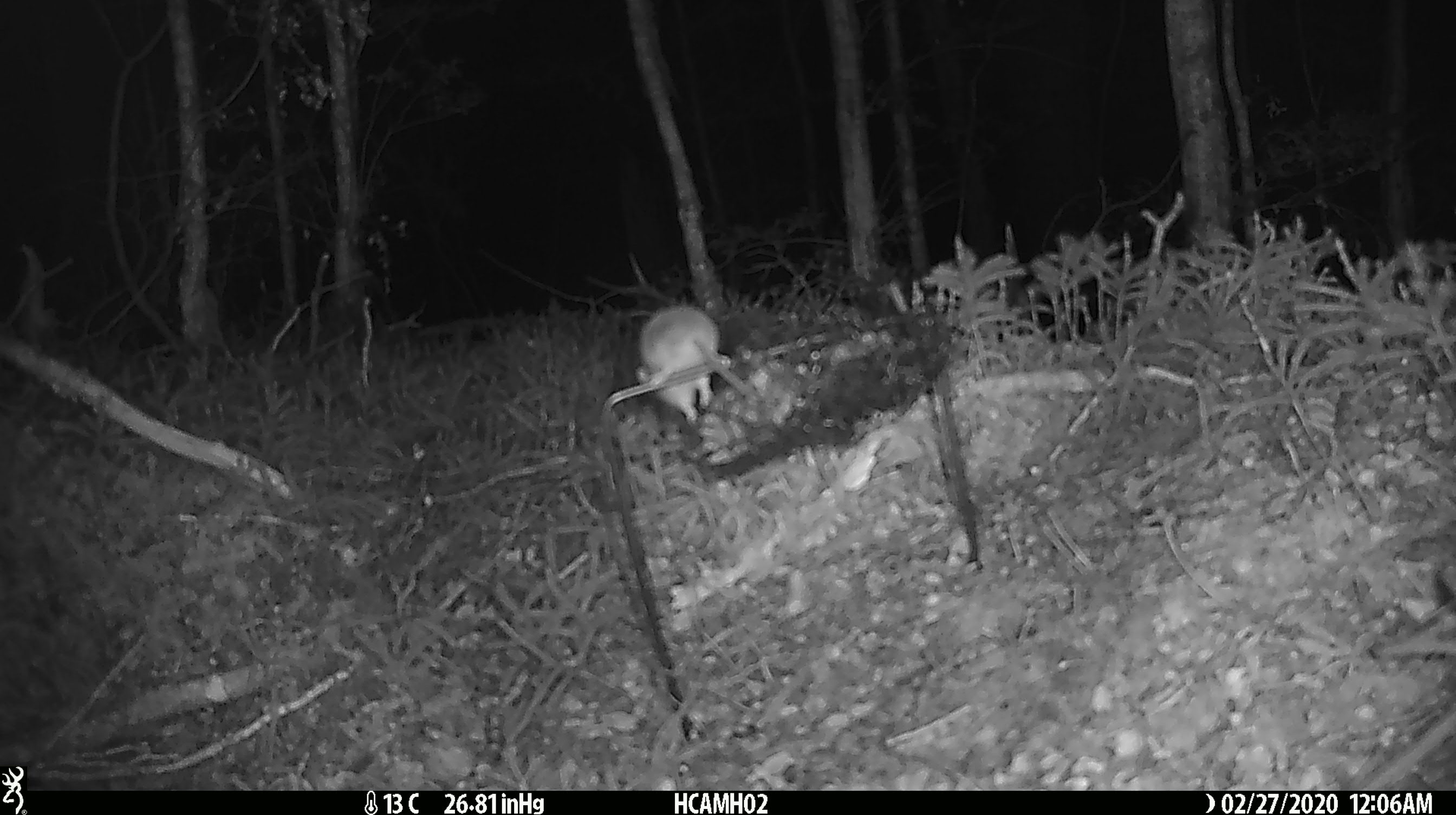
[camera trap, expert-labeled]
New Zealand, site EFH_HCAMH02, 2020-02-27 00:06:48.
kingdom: Animalia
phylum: Chordata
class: Mammalia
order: Rodentia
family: Muridae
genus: Mus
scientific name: Mus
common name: mouse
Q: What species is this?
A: Mouse (Mus).